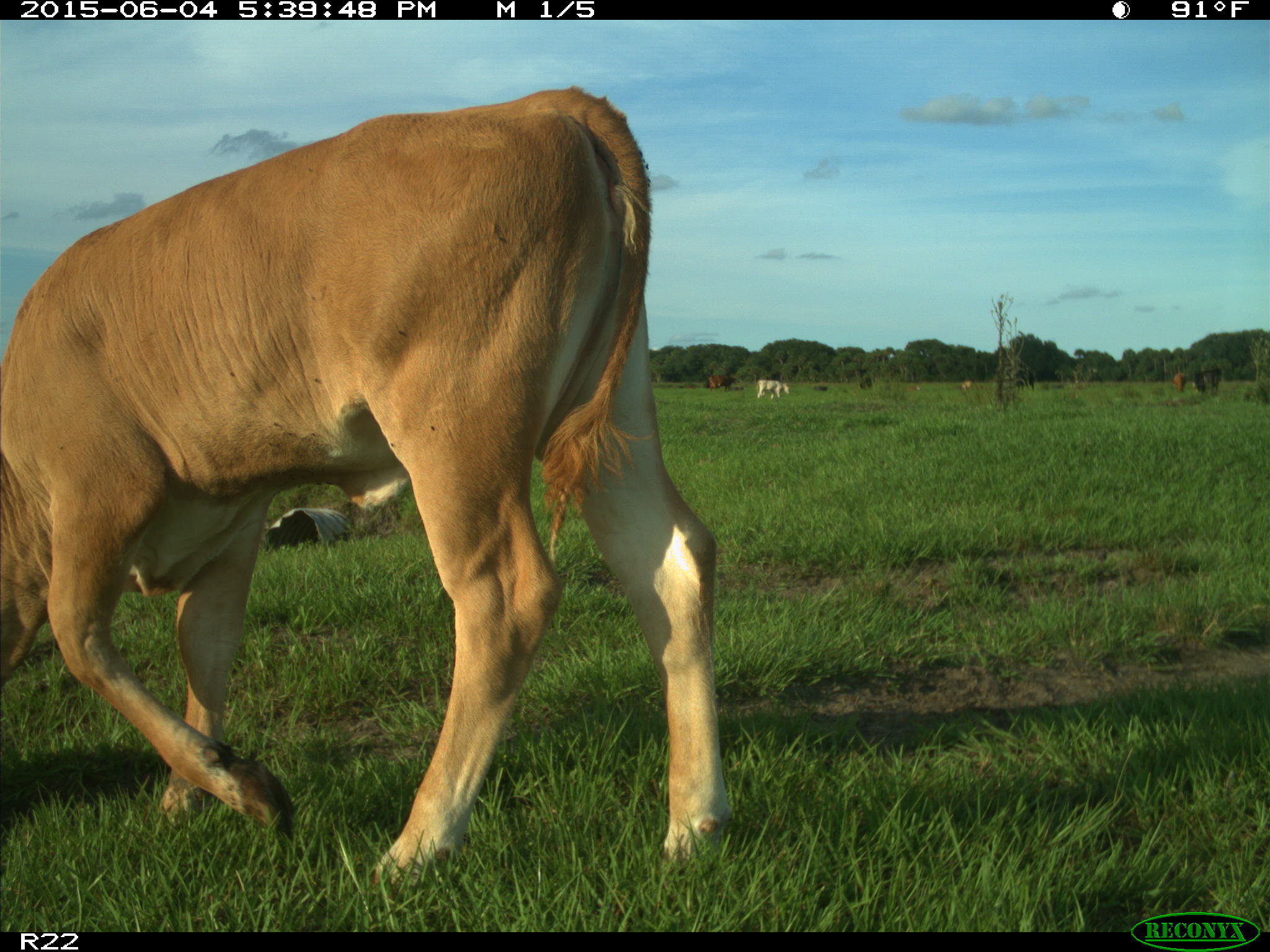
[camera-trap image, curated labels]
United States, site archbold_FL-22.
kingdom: Animalia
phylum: Chordata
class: Mammalia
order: Artiodactyla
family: Bovidae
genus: Bos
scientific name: Bos taurus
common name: domestic cow